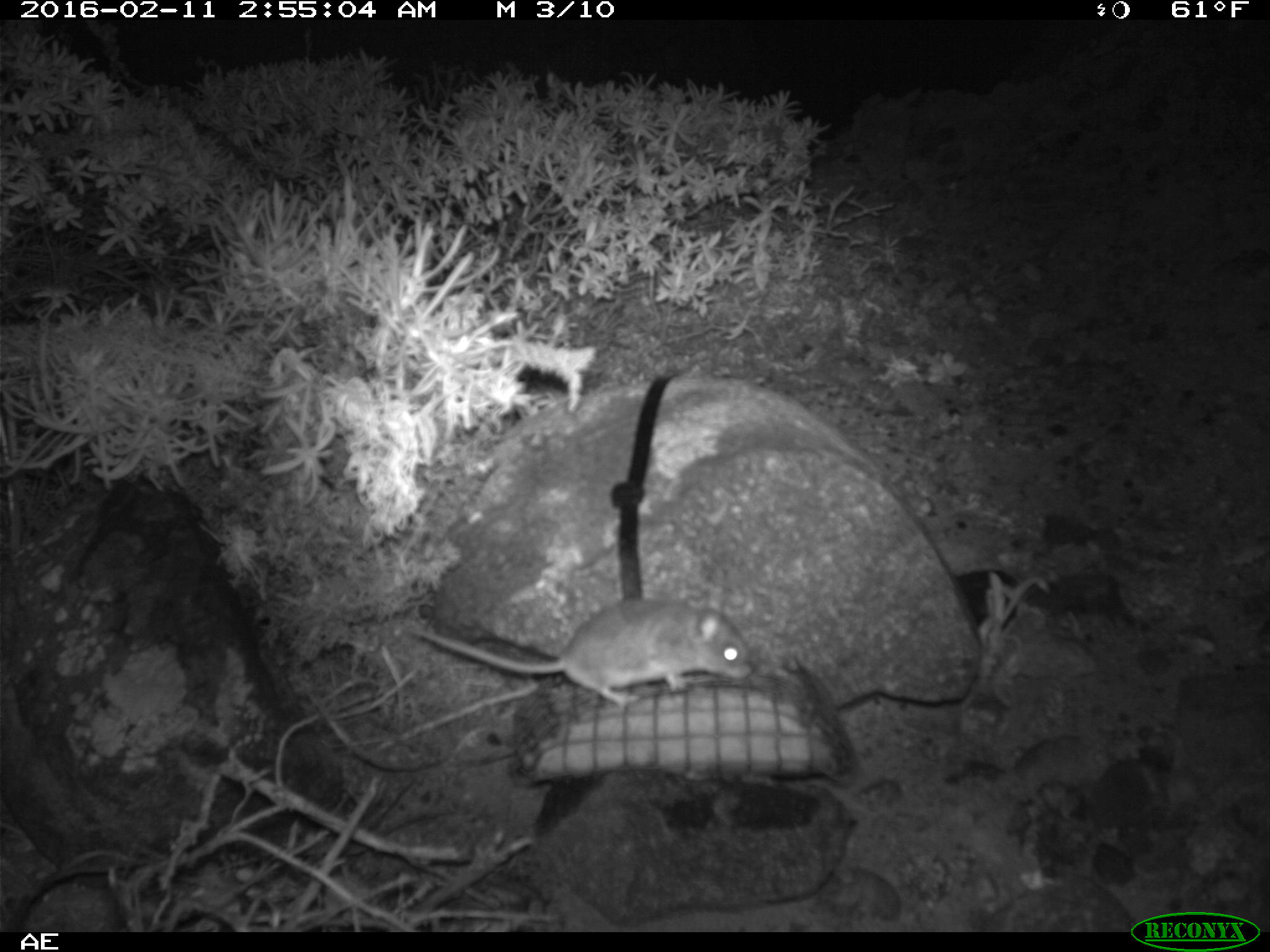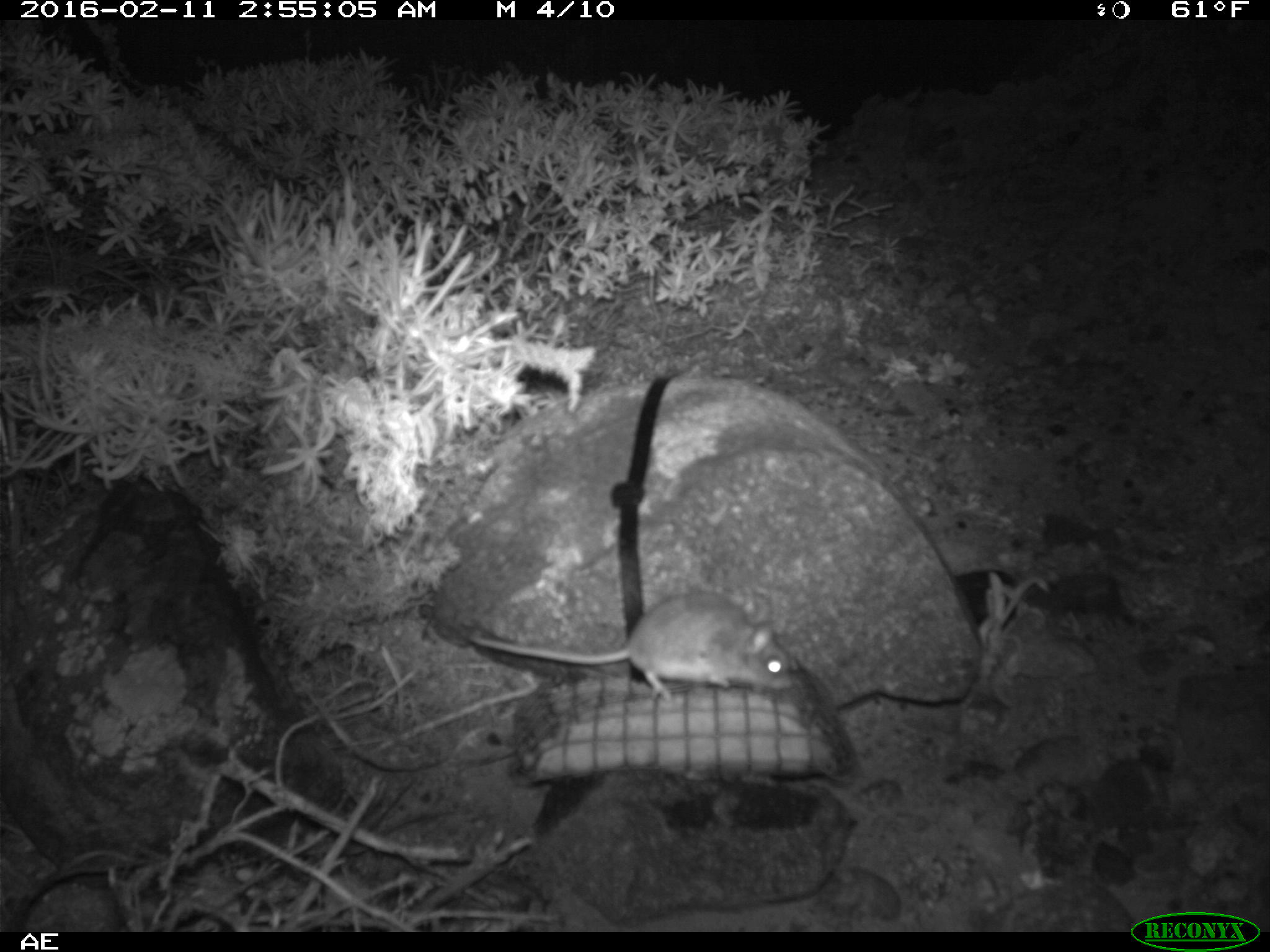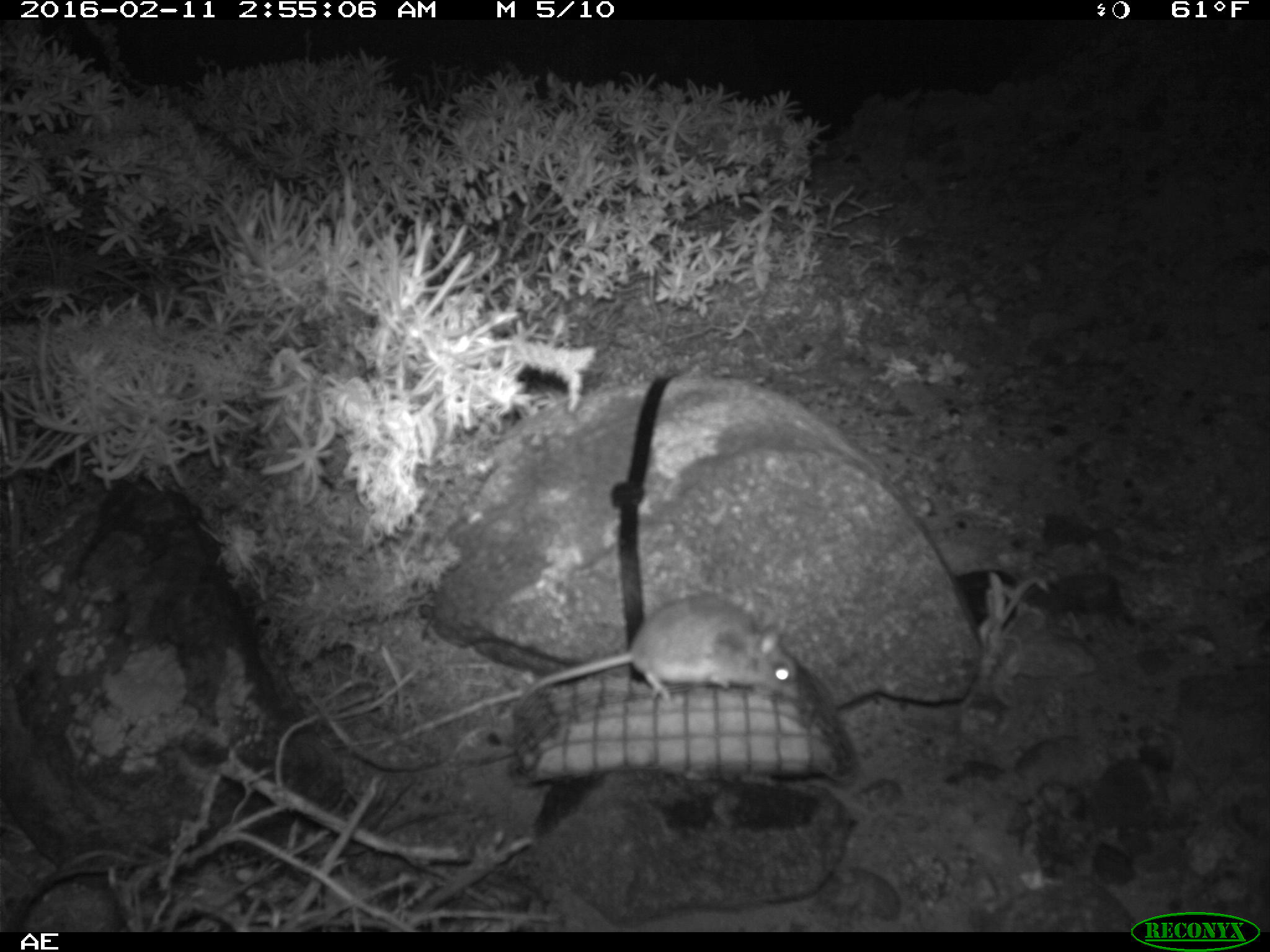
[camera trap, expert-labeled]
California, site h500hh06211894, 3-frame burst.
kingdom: Animalia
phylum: Chordata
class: Mammalia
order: Rodentia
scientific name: Rodentia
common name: rodent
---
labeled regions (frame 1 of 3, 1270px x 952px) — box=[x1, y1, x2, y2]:
rodent: box=[404, 596, 752, 708]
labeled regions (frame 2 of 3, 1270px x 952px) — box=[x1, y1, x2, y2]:
rodent: box=[468, 591, 793, 704]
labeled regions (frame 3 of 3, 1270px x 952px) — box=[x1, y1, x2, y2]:
rodent: box=[515, 591, 801, 702]